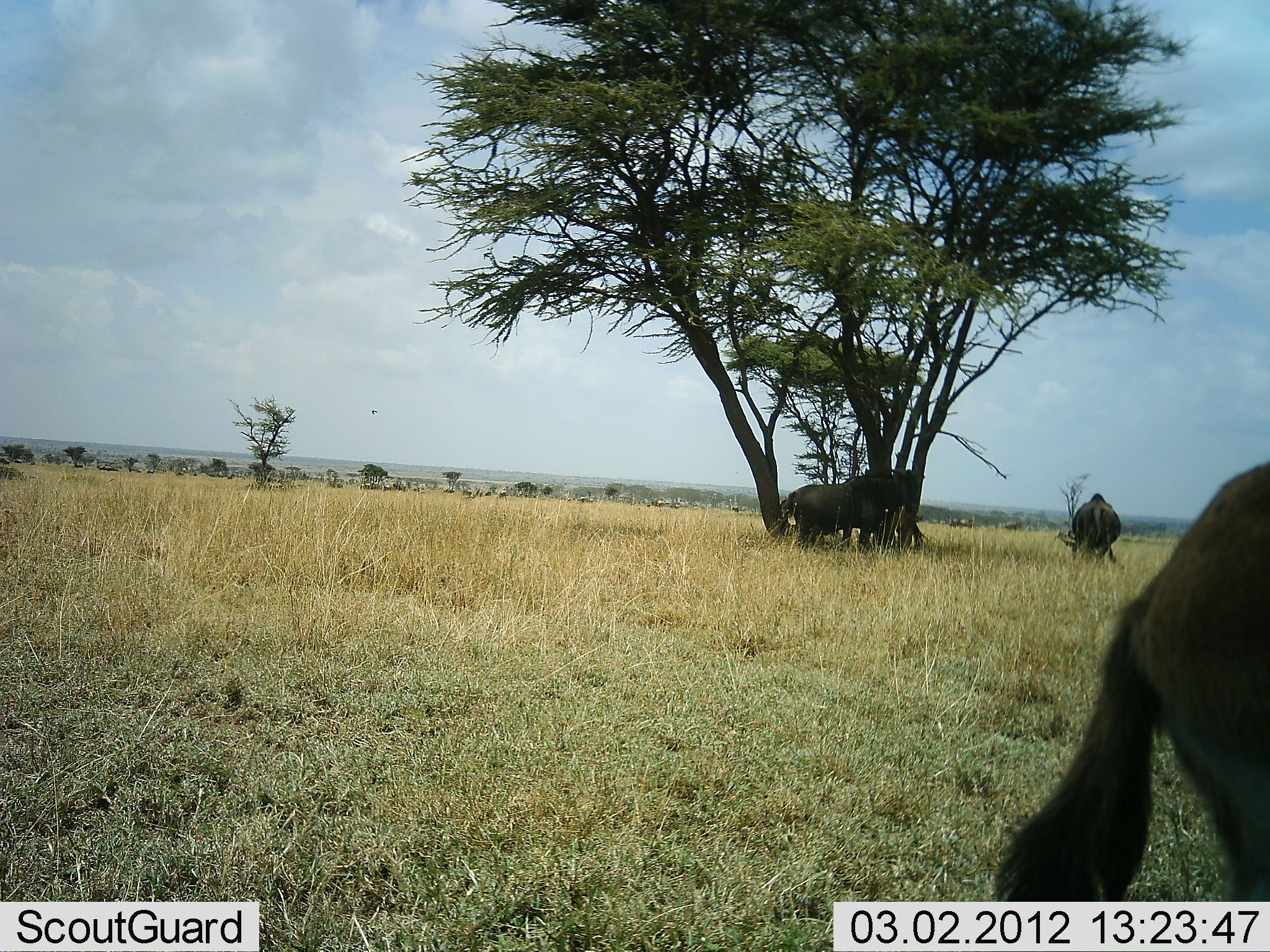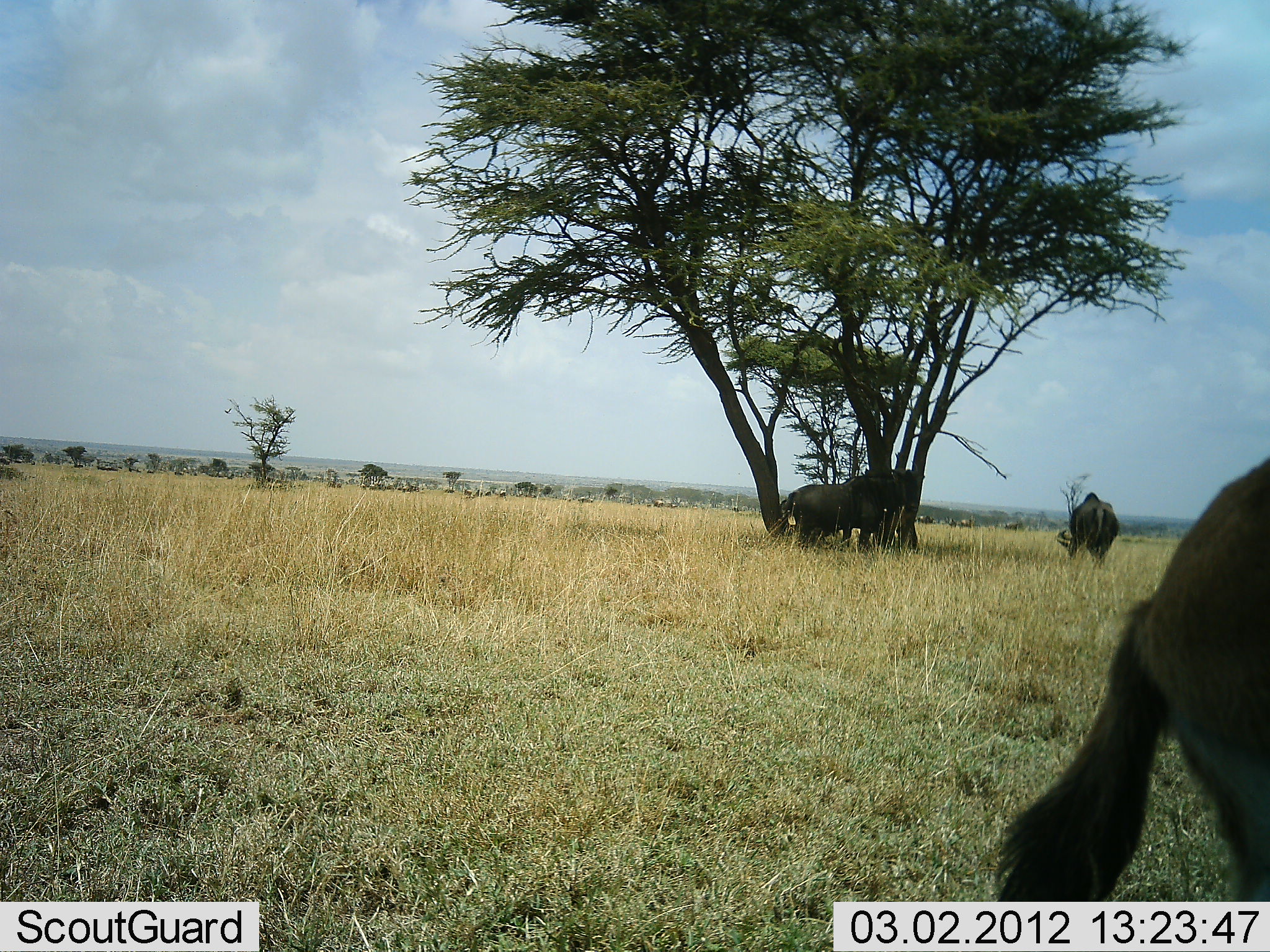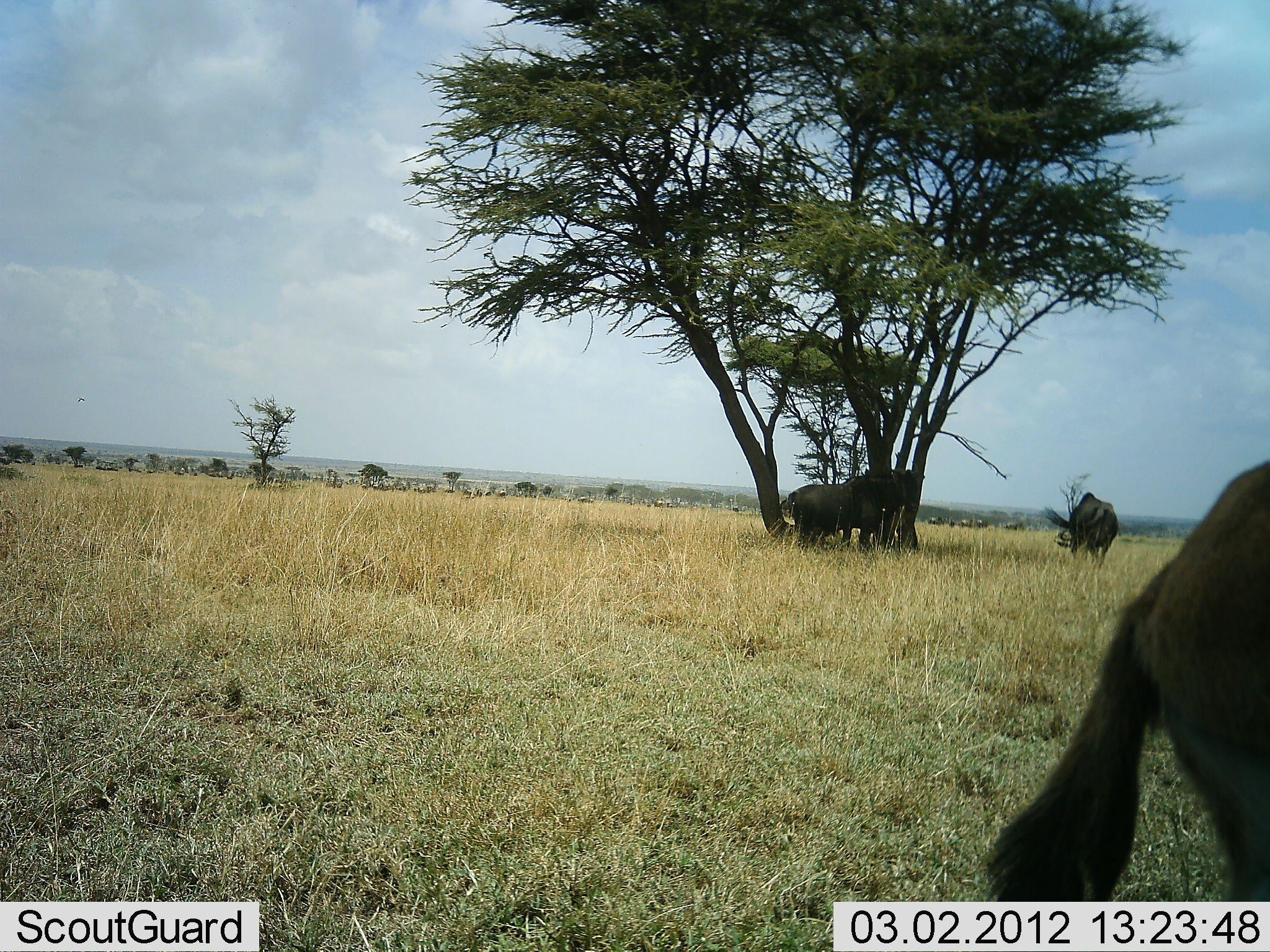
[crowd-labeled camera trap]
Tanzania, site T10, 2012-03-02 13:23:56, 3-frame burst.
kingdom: Animalia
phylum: Chordata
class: Mammalia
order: Artiodactyla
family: Bovidae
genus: Connochaetes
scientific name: Connochaetes taurinus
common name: blue wildebeest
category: wildebeest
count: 4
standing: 65%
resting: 0%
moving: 35%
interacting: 0%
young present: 12%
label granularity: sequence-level